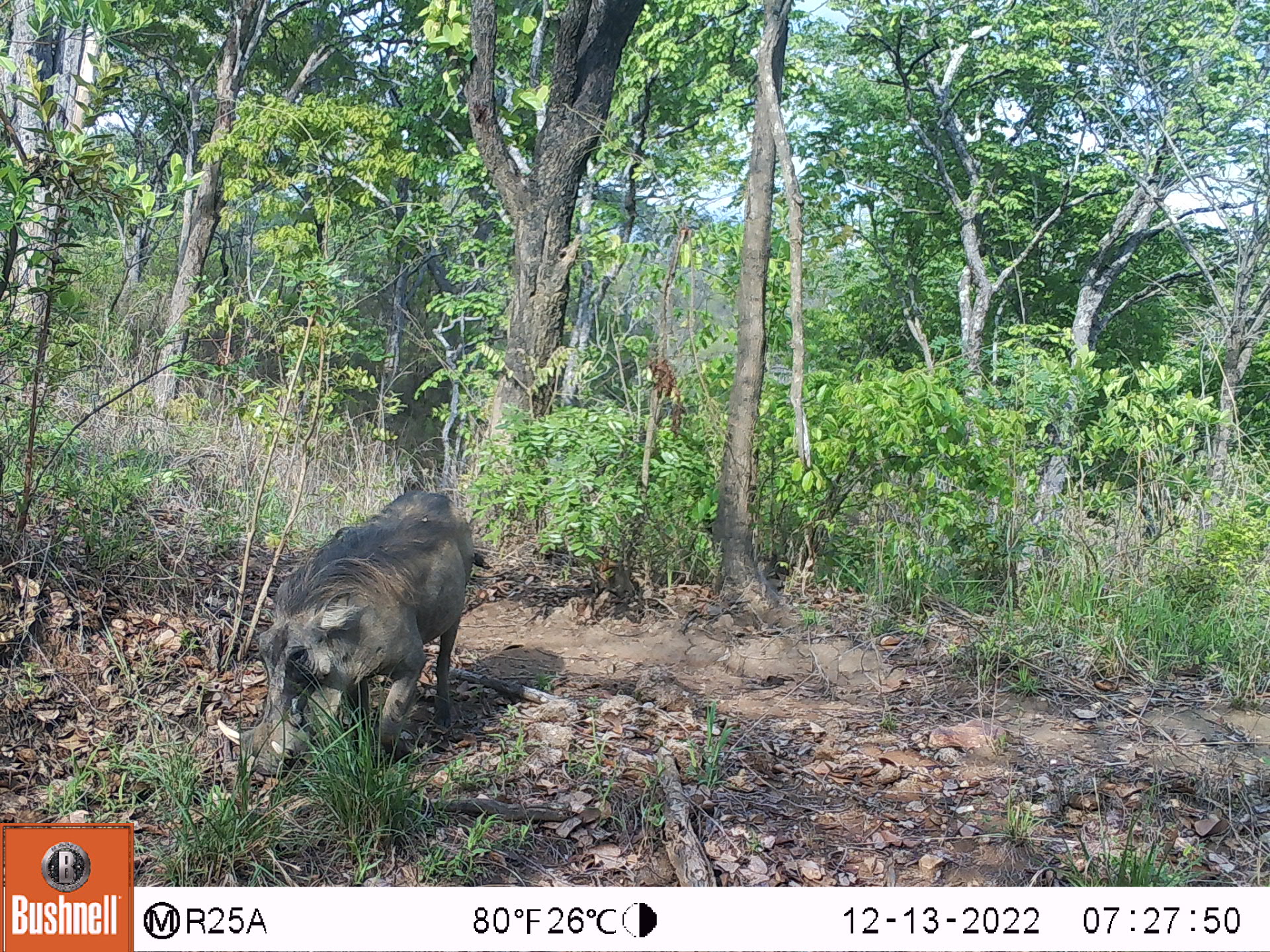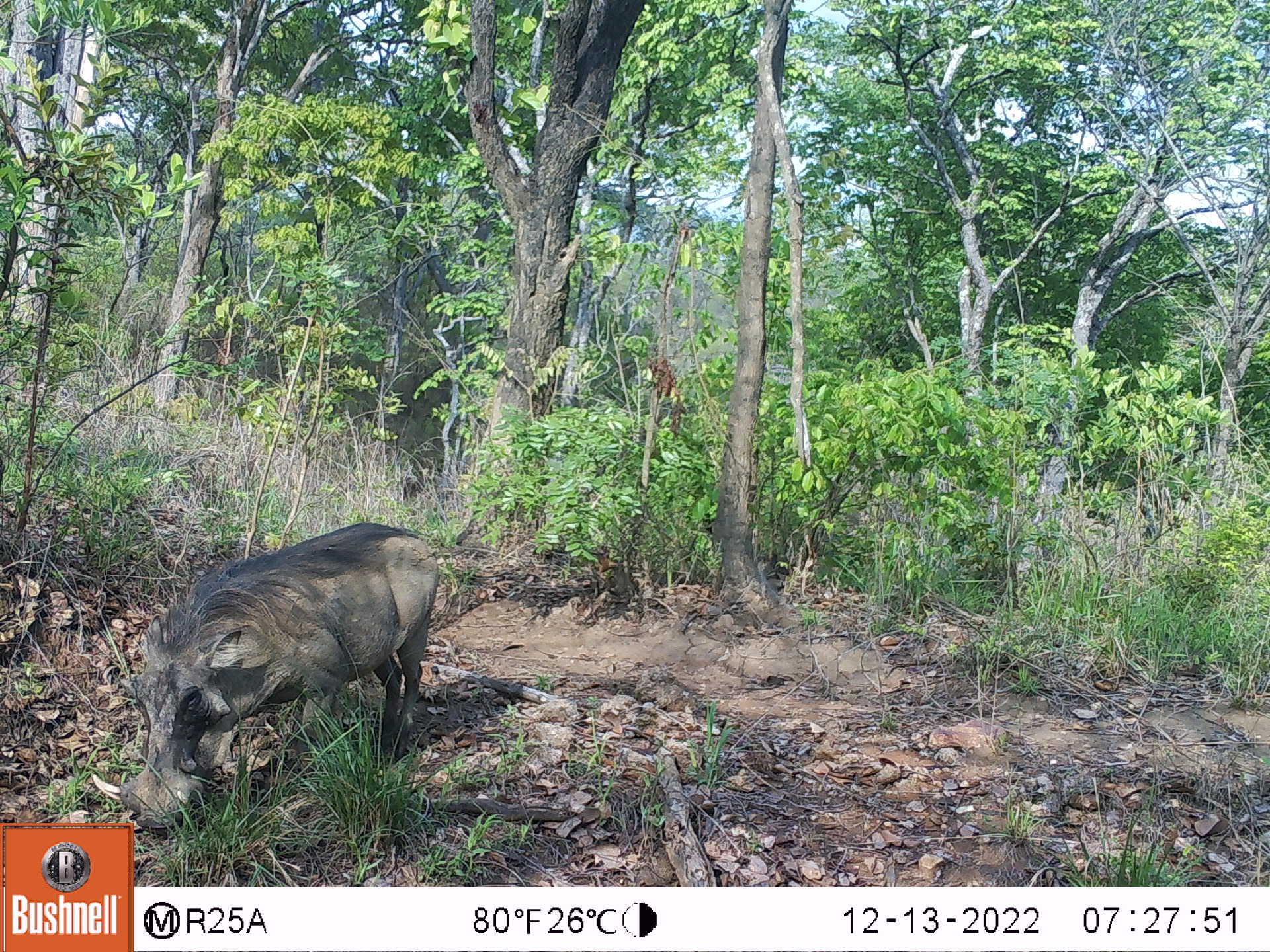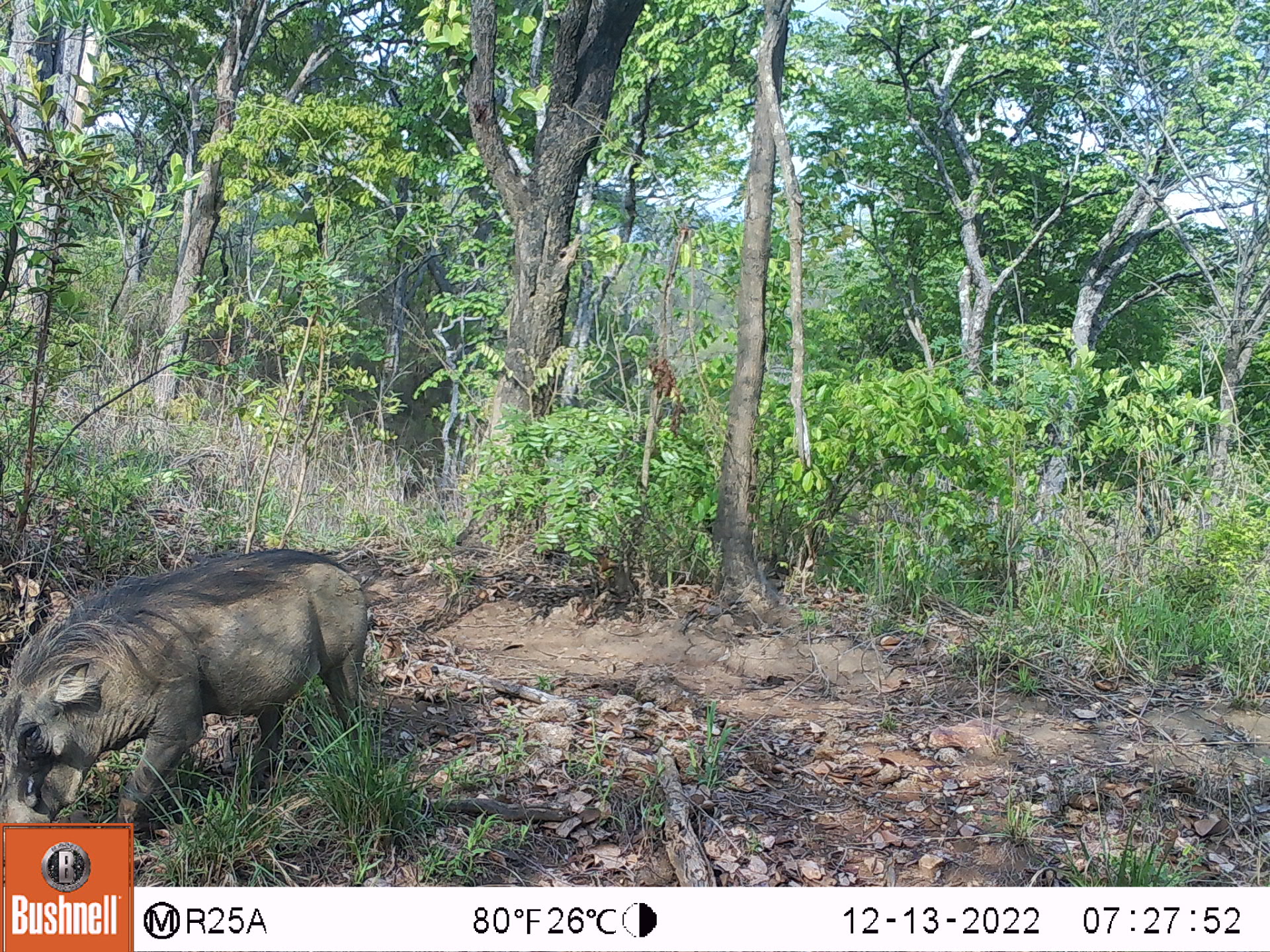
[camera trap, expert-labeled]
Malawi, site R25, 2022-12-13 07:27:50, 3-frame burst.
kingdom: Animalia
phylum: Chordata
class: Mammalia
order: Artiodactyla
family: Suidae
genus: Phacochoerus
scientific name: Phacochoerus africanus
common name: common warthog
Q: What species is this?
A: Common warthog (Phacochoerus africanus).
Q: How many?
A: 1.